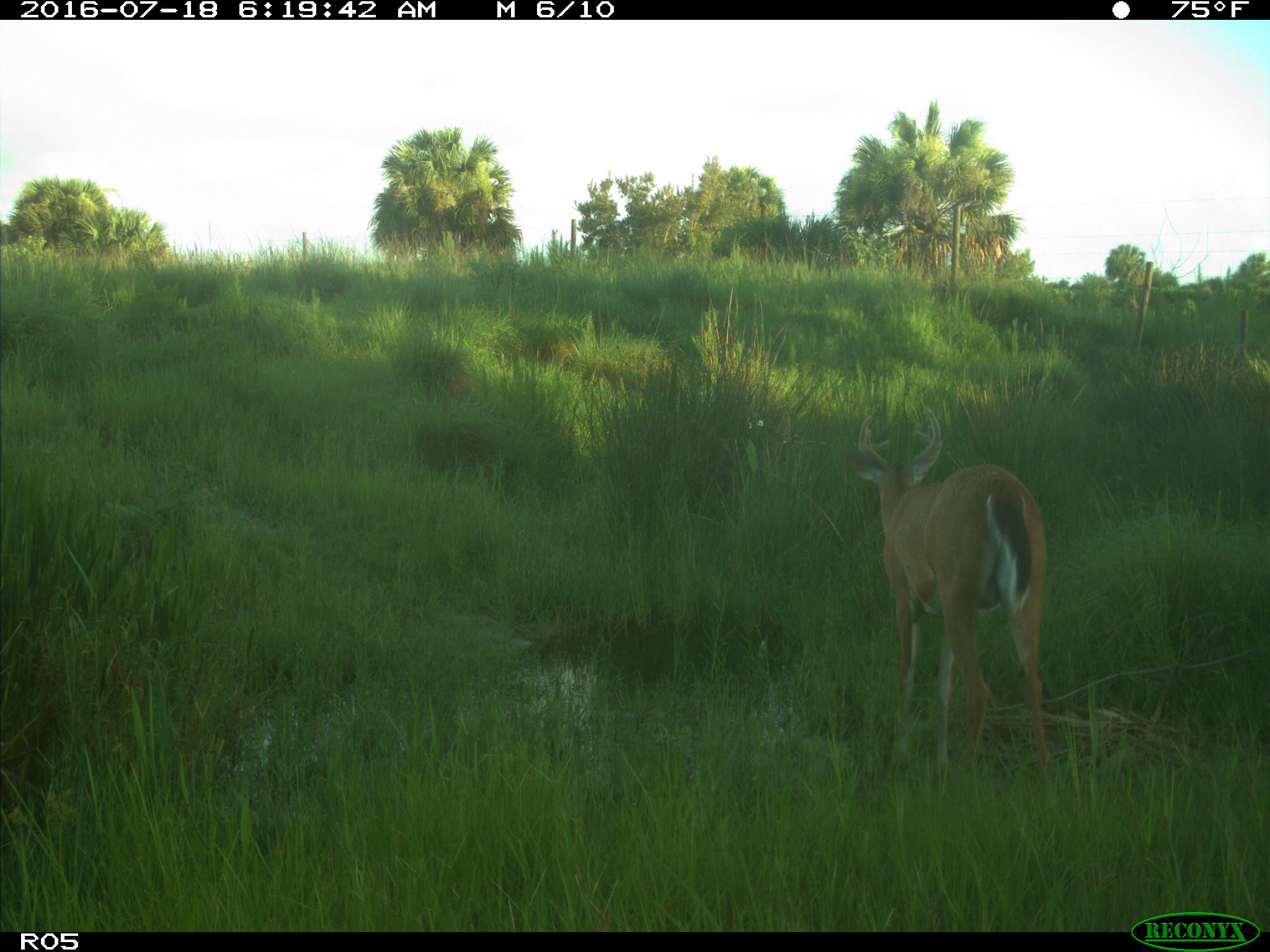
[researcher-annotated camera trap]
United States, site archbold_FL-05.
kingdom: Animalia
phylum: Chordata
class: Mammalia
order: Artiodactyla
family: Cervidae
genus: Odocoileus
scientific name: Odocoileus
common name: deer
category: unidentified deer